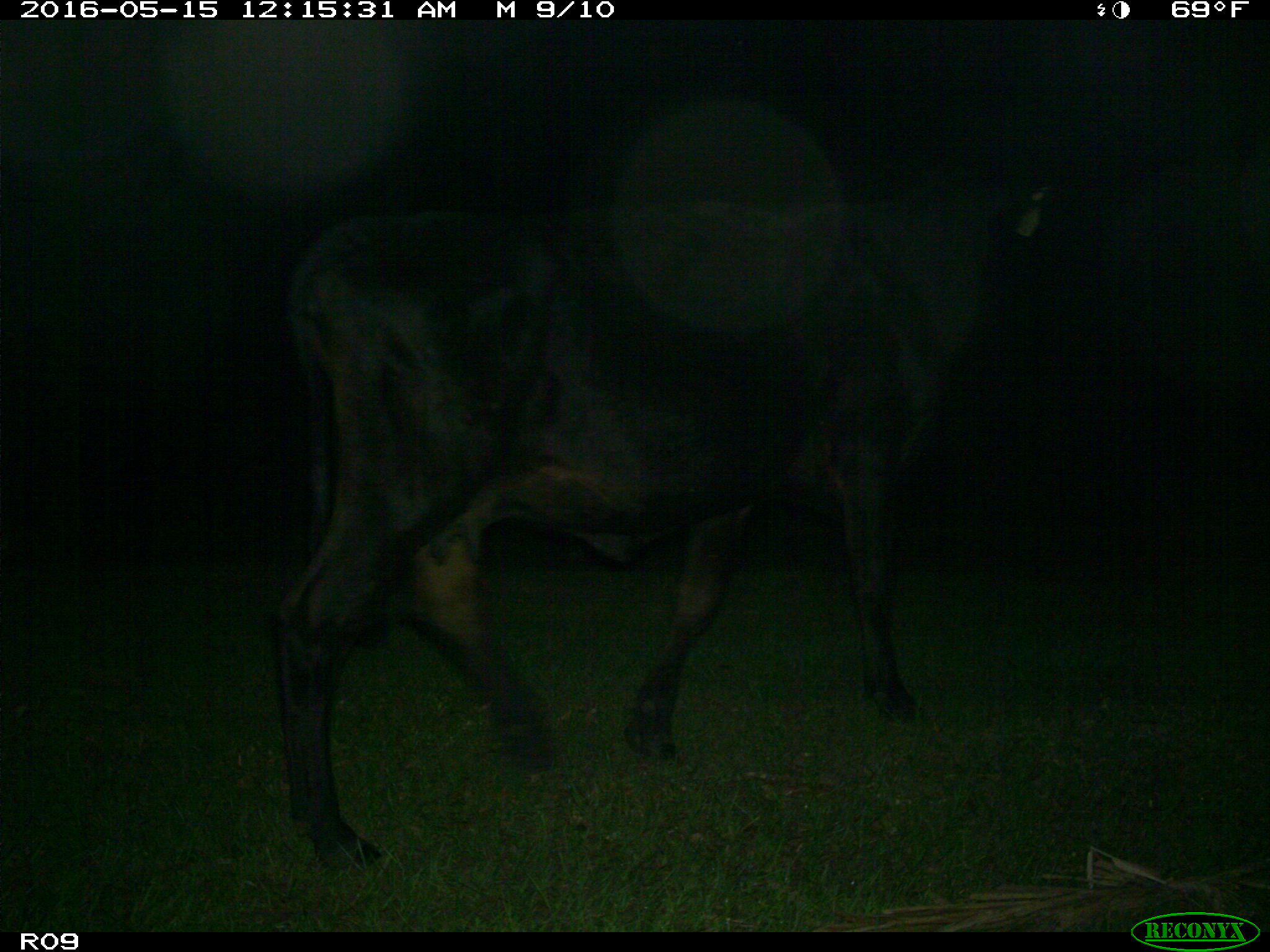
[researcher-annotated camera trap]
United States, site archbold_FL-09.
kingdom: Animalia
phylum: Chordata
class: Mammalia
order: Artiodactyla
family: Bovidae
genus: Bos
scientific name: Bos taurus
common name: domestic cow